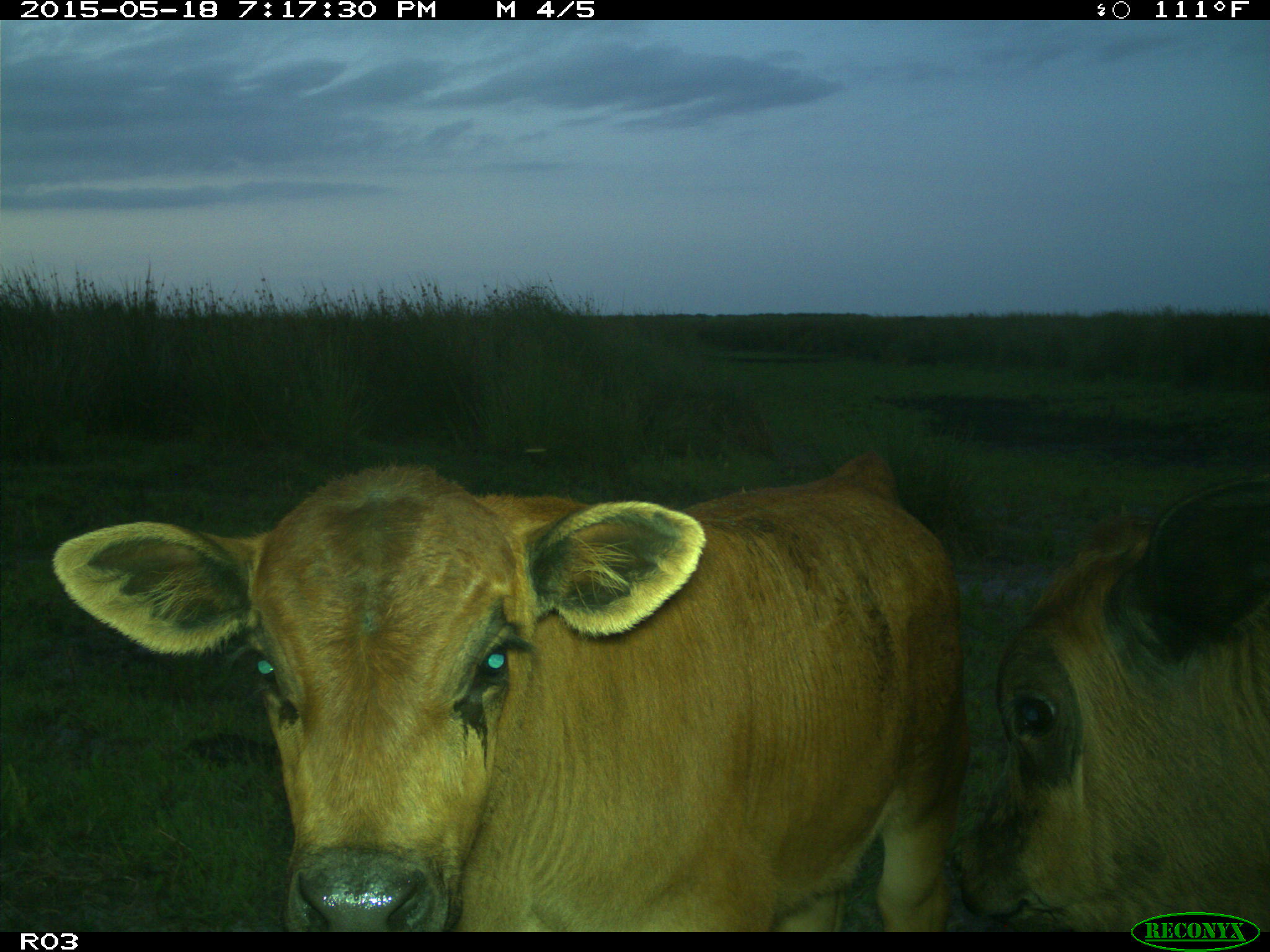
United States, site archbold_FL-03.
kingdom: Animalia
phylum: Chordata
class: Mammalia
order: Artiodactyla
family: Bovidae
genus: Bos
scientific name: Bos taurus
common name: domestic cow